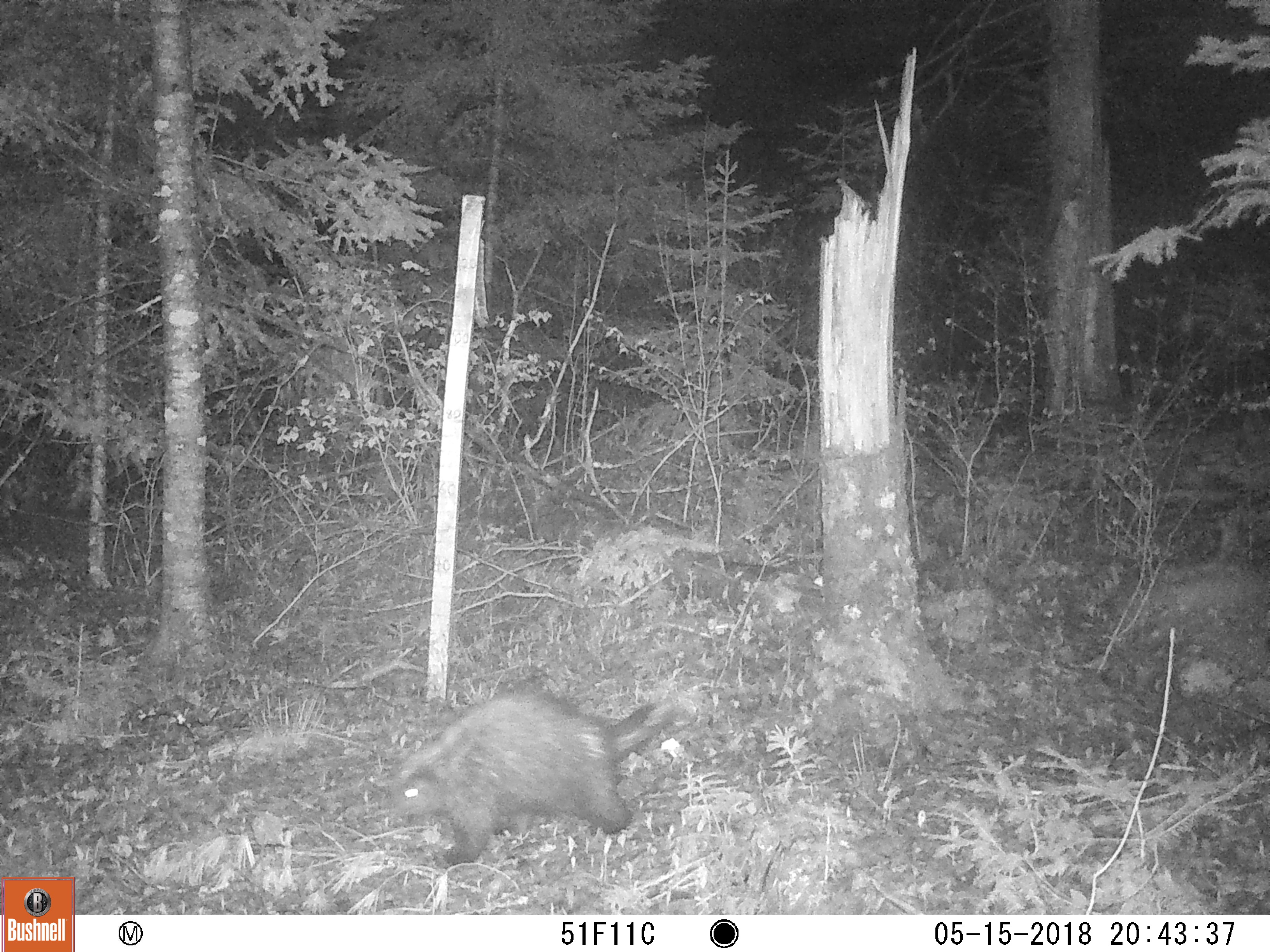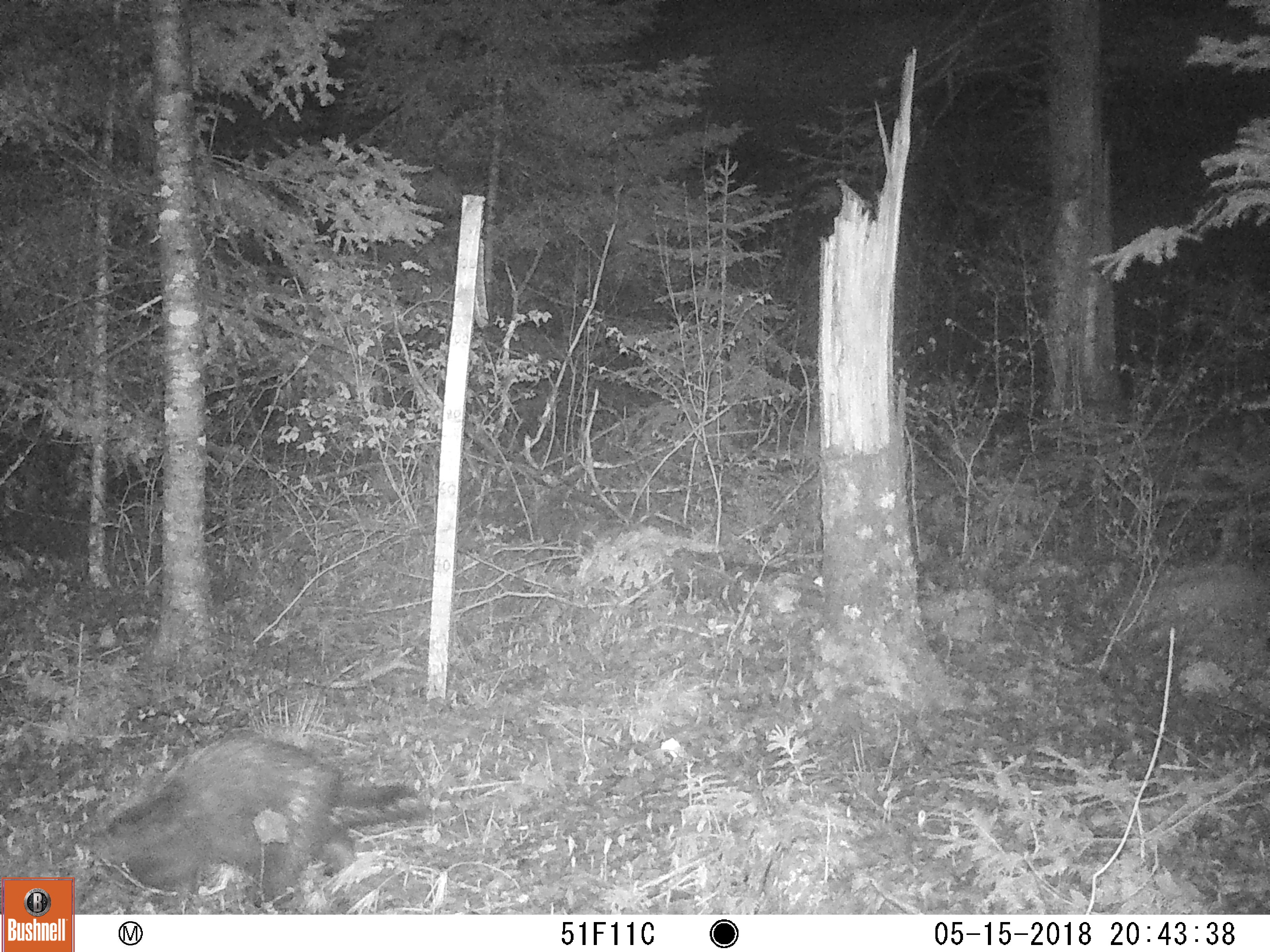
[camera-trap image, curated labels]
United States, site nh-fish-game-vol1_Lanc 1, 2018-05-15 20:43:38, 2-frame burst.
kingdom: Animalia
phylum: Chordata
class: Mammalia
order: Rodentia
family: Erethizontidae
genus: Erethizon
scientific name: Erethizon dorsatum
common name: porcupine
Porcupine (Erethizon dorsatum).